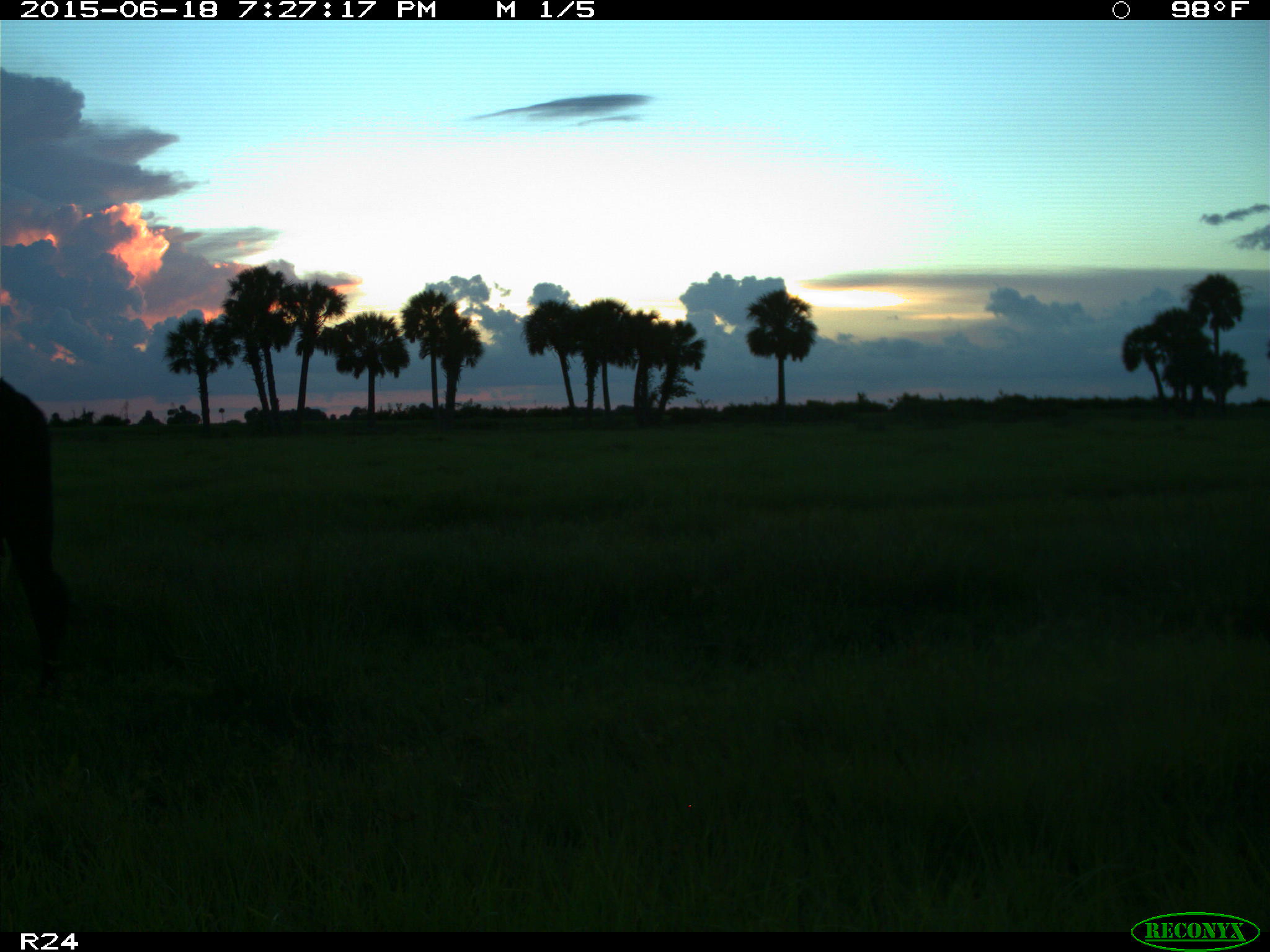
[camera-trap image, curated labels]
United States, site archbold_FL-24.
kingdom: Animalia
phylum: Chordata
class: Mammalia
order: Artiodactyla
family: Bovidae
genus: Bos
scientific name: Bos taurus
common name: domestic cow